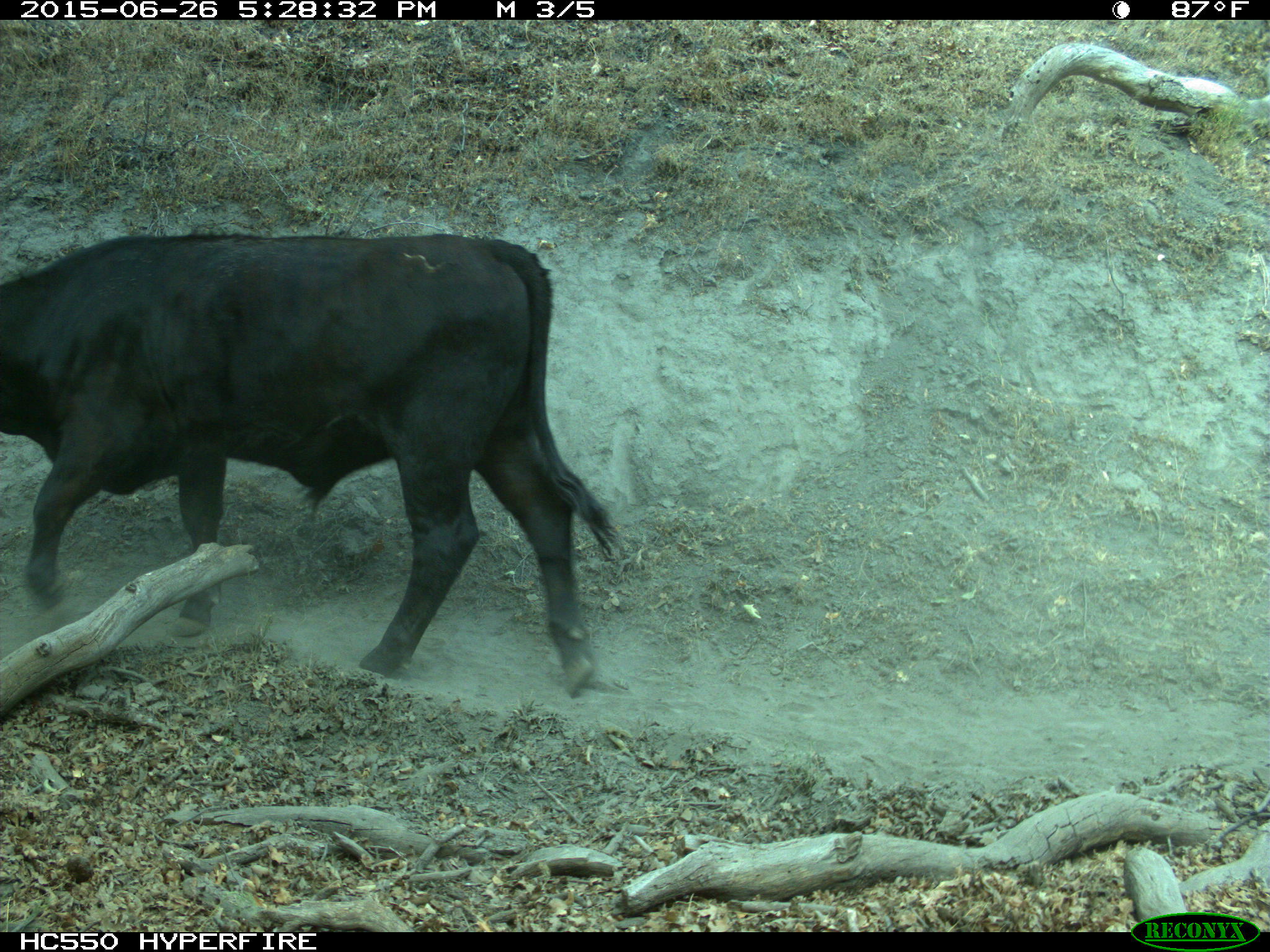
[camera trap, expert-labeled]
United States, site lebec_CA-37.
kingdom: Animalia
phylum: Chordata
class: Mammalia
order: Artiodactyla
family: Bovidae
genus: Bos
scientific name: Bos taurus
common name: domestic cow